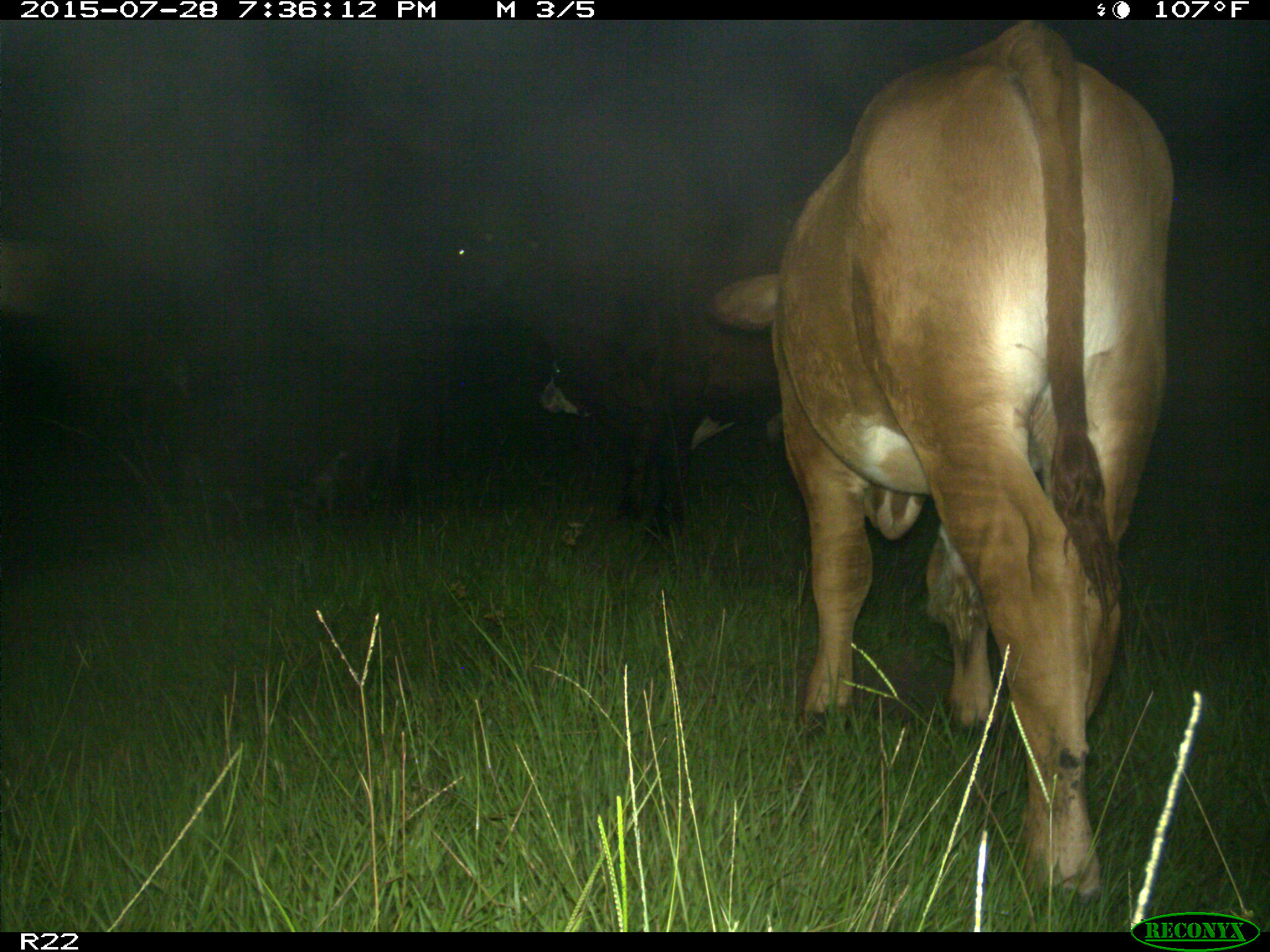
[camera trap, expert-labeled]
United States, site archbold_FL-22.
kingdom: Animalia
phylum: Chordata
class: Mammalia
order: Artiodactyla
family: Bovidae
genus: Bos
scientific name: Bos taurus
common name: domestic cow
Bos taurus (domestic cow).